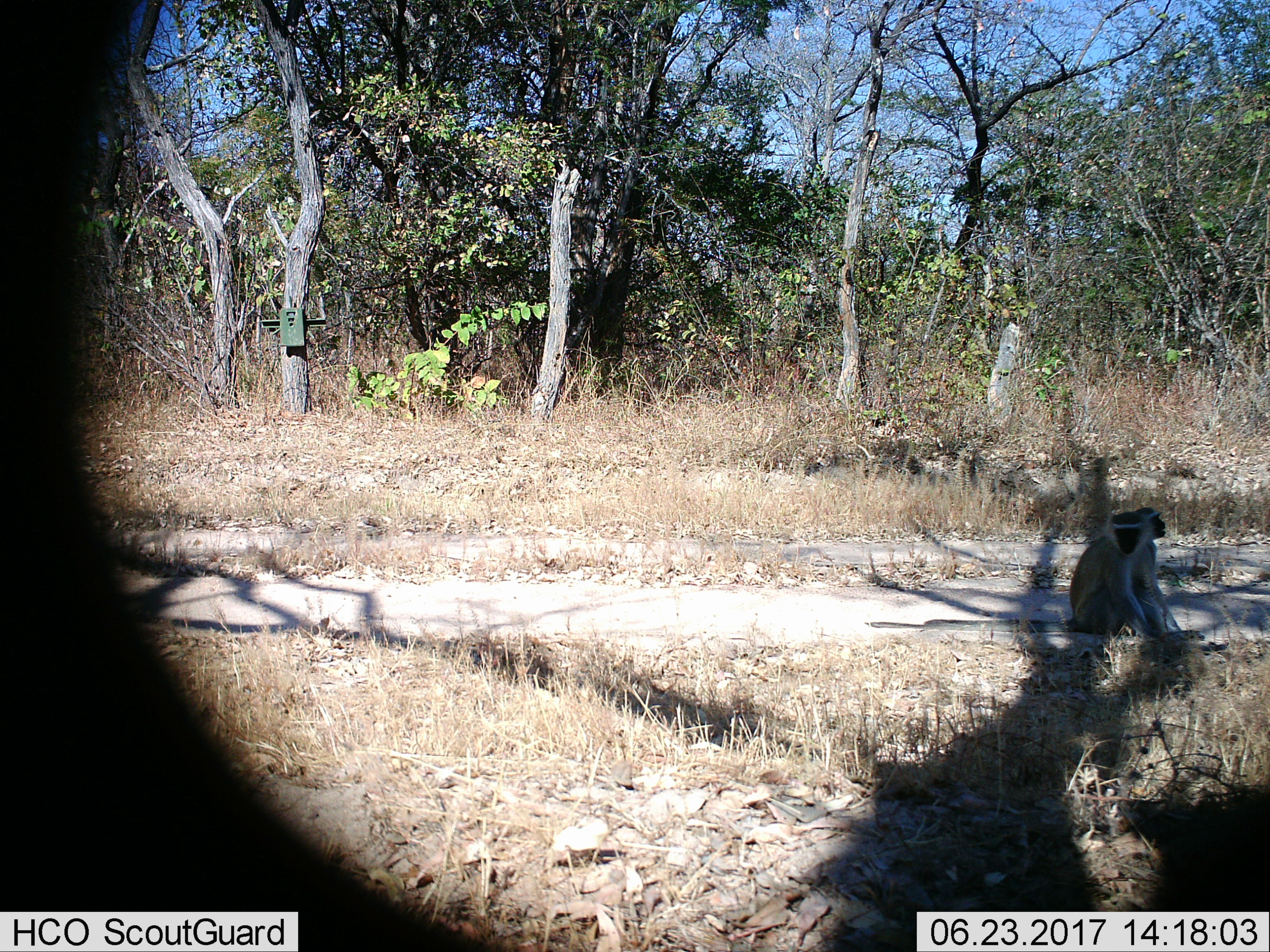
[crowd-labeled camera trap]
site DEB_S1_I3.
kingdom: Animalia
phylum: Chordata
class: Mammalia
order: Primates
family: Cercopithecidae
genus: Chlorocebus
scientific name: Chlorocebus pygerythrus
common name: vervet monkey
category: monkeyvervet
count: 2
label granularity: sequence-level